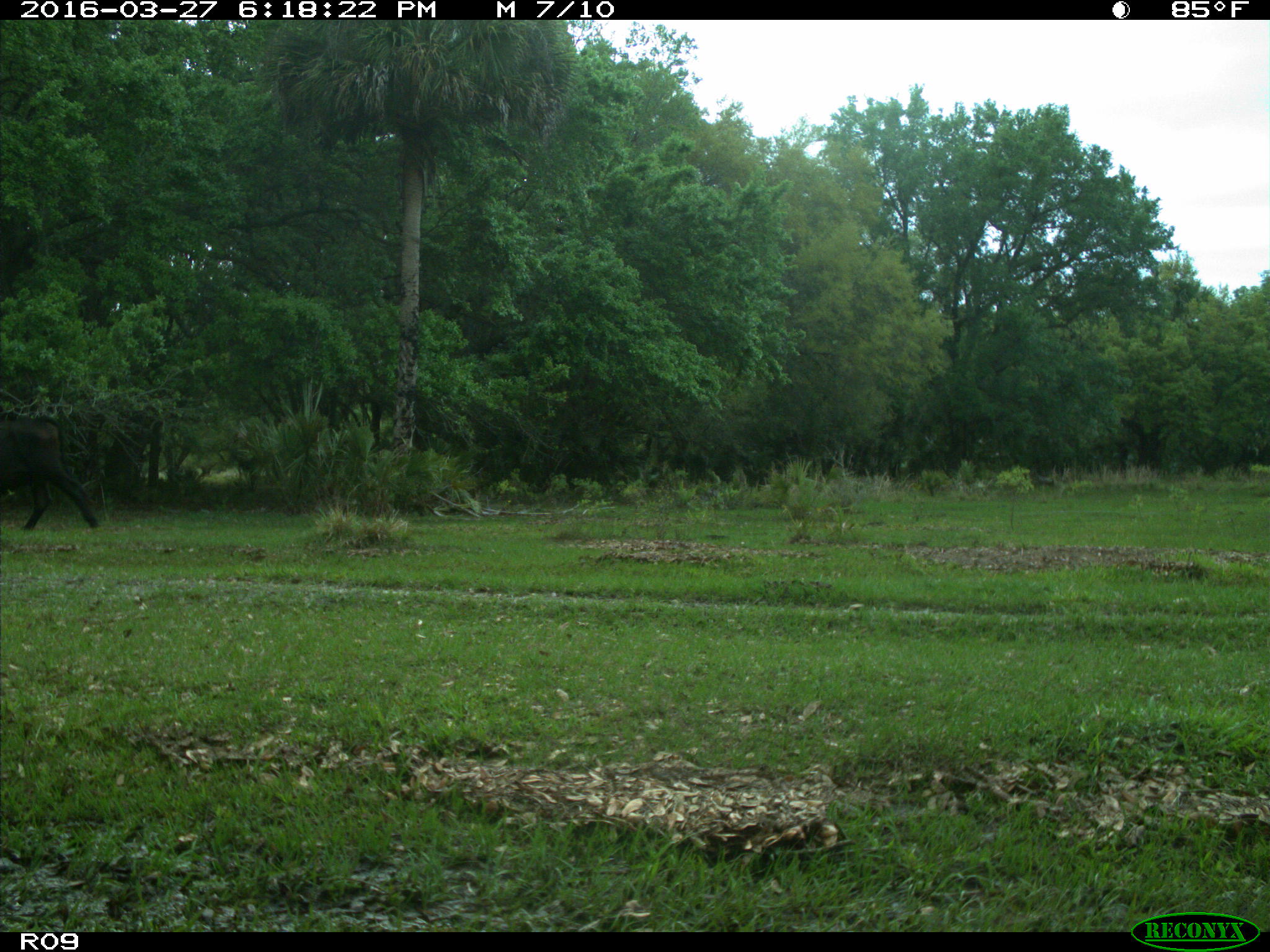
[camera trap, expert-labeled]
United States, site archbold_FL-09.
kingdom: Animalia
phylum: Chordata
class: Mammalia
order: Artiodactyla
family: Bovidae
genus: Bos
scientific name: Bos taurus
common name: domestic cow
Bos taurus (domestic cow).